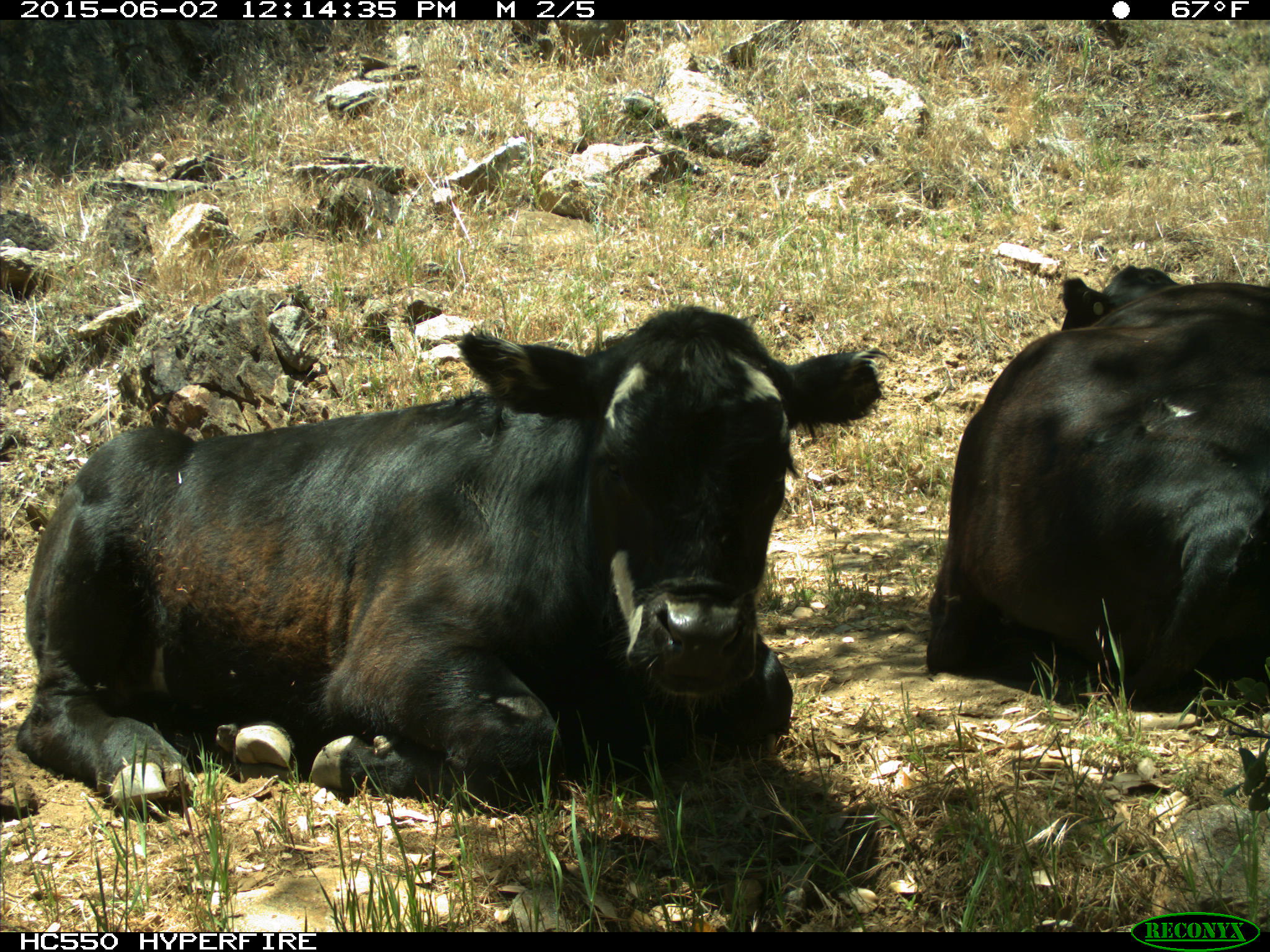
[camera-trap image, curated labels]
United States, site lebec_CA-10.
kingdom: Animalia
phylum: Chordata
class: Mammalia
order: Artiodactyla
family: Bovidae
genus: Bos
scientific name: Bos taurus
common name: domestic cow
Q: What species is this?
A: Bos taurus (domestic cow).